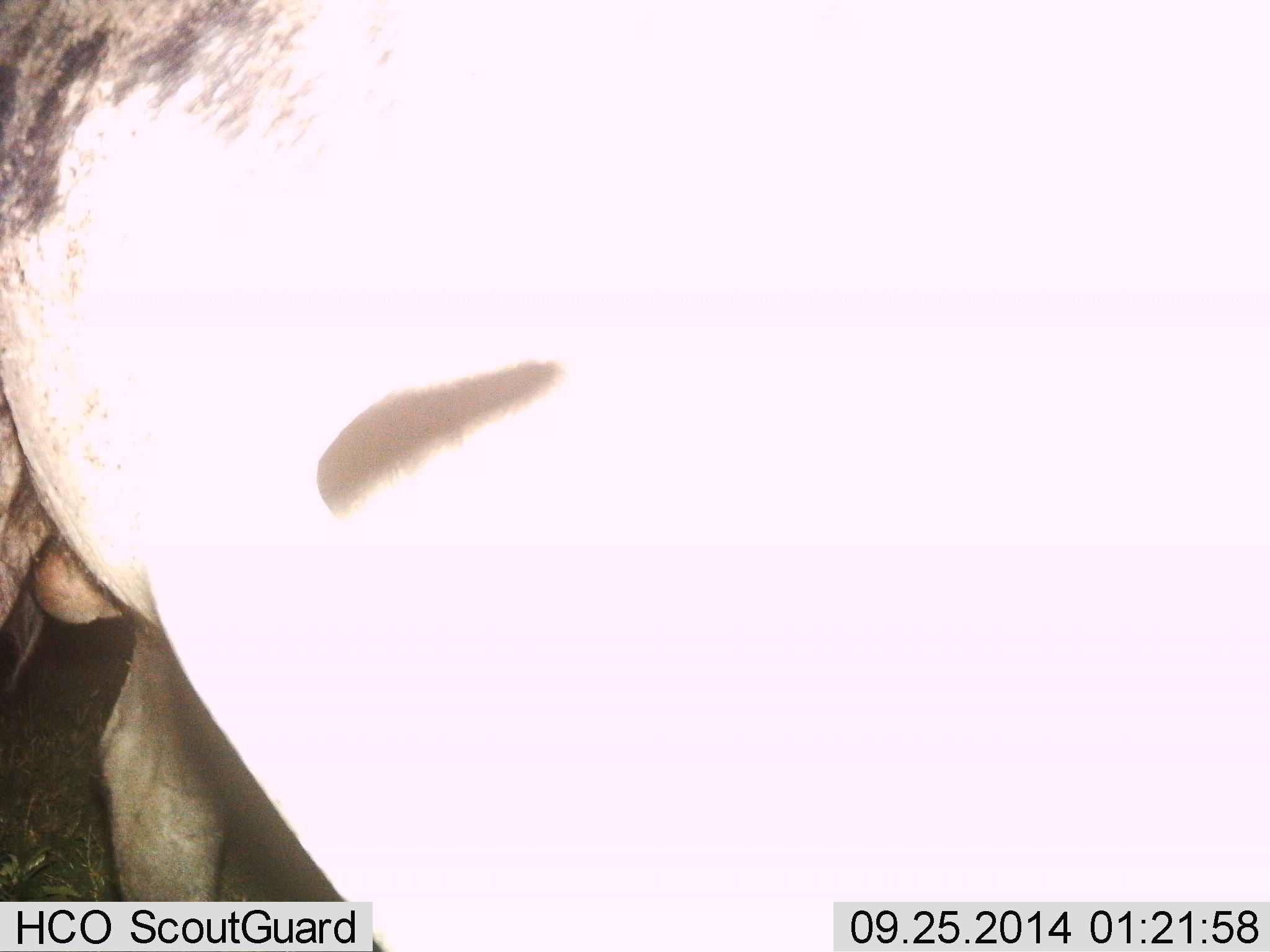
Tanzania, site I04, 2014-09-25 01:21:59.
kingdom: Animalia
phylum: Chordata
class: Mammalia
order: Artiodactyla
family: Bovidae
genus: Connochaetes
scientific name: Connochaetes taurinus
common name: blue wildebeest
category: wildebeest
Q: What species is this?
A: Wildebeest (blue wildebeest) (Connochaetes taurinus).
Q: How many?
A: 1.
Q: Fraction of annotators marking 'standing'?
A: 100%.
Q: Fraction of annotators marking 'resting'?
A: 0%.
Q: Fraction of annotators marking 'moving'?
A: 0%.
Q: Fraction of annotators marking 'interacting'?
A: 0%.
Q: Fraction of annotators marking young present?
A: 0%.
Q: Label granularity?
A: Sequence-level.